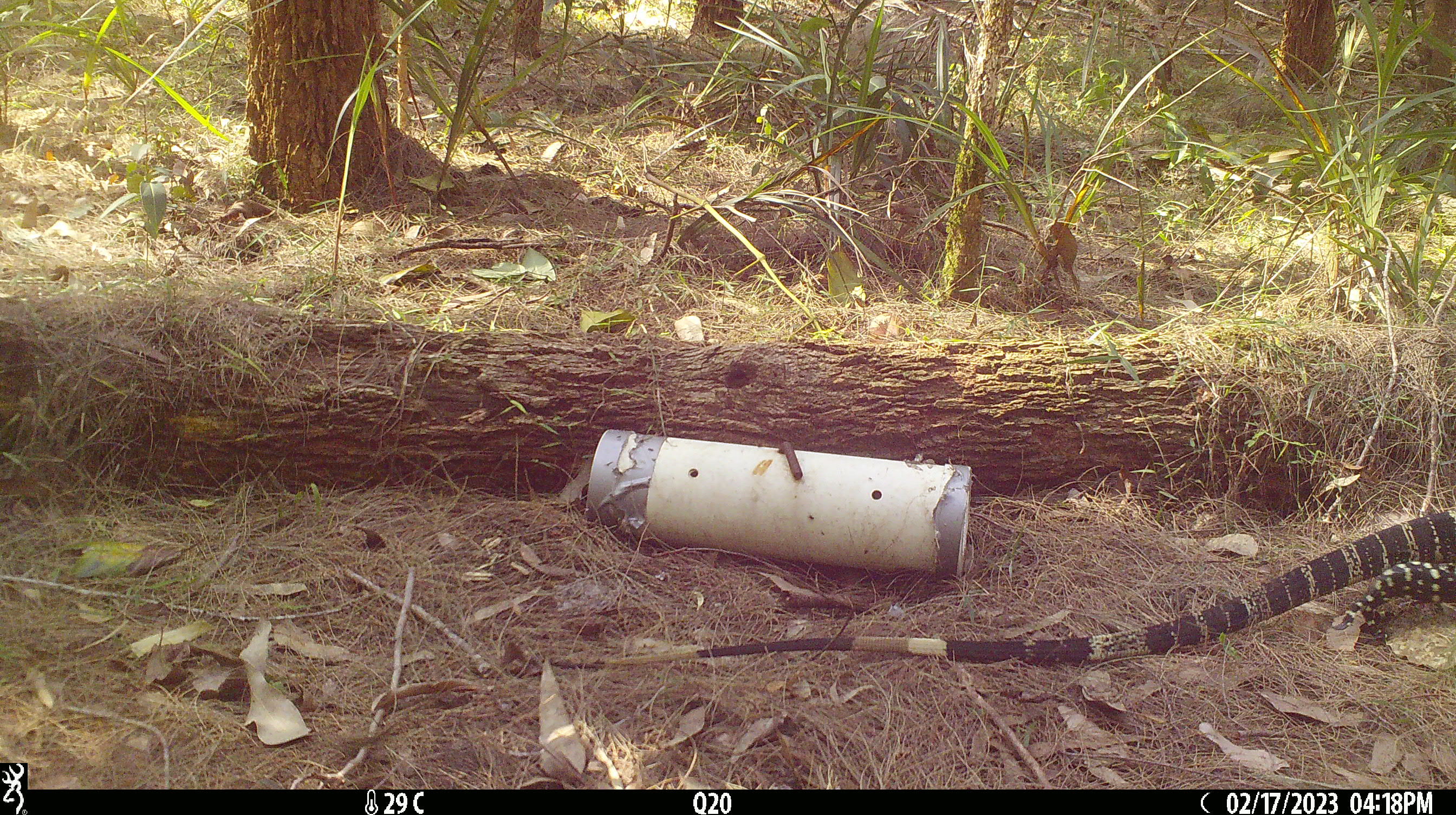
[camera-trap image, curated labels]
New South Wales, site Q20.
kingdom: Animalia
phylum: Chordata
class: Reptilia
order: Squamata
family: Varanidae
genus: Varanus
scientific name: Varanus varius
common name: lace monitor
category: goanna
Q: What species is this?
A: Goanna (lace monitor) (Varanus varius).